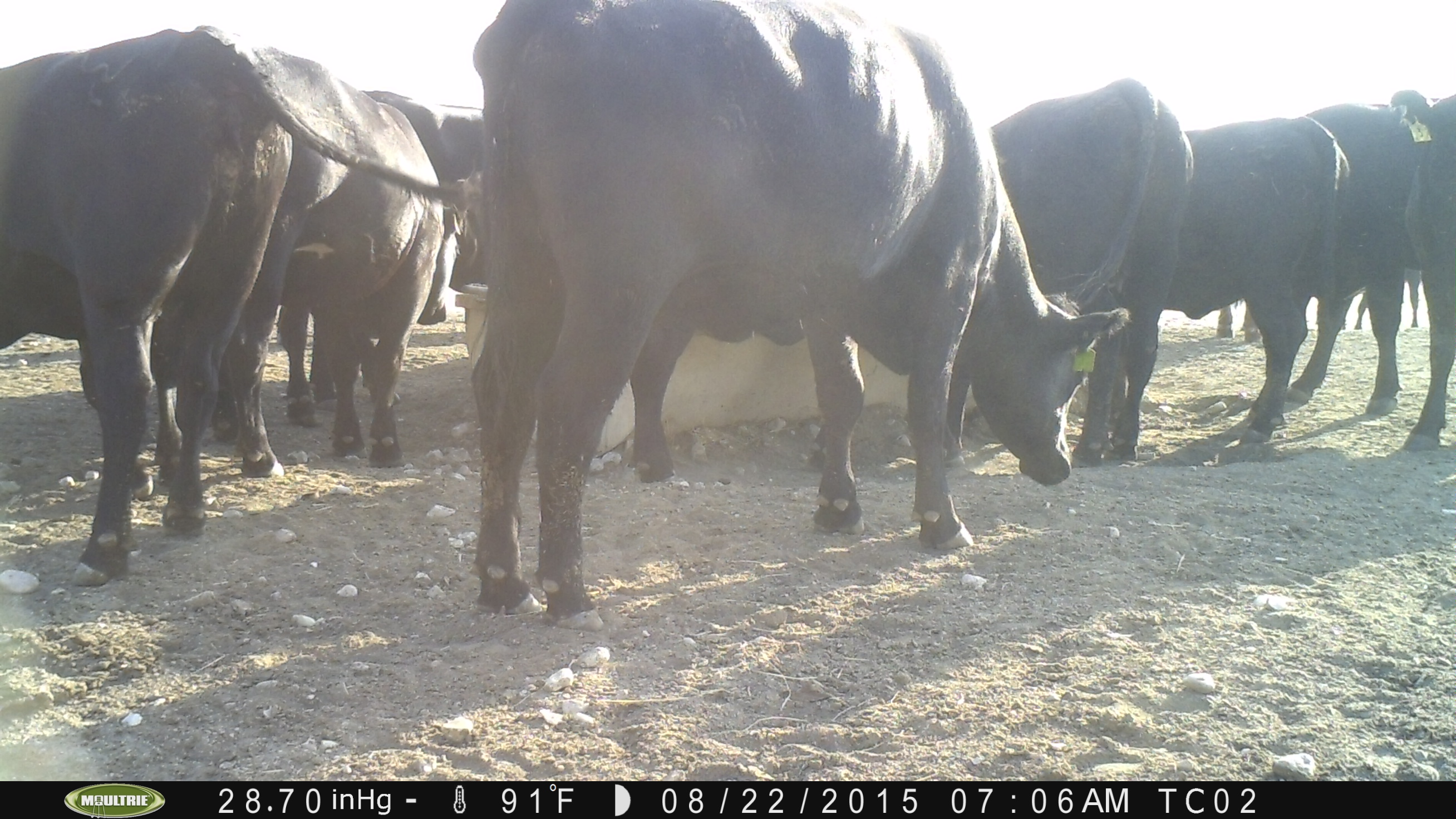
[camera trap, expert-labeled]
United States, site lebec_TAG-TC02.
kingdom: Animalia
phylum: Chordata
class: Mammalia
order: Artiodactyla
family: Bovidae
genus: Bos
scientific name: Bos taurus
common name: domestic cow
Bos taurus (domestic cow).